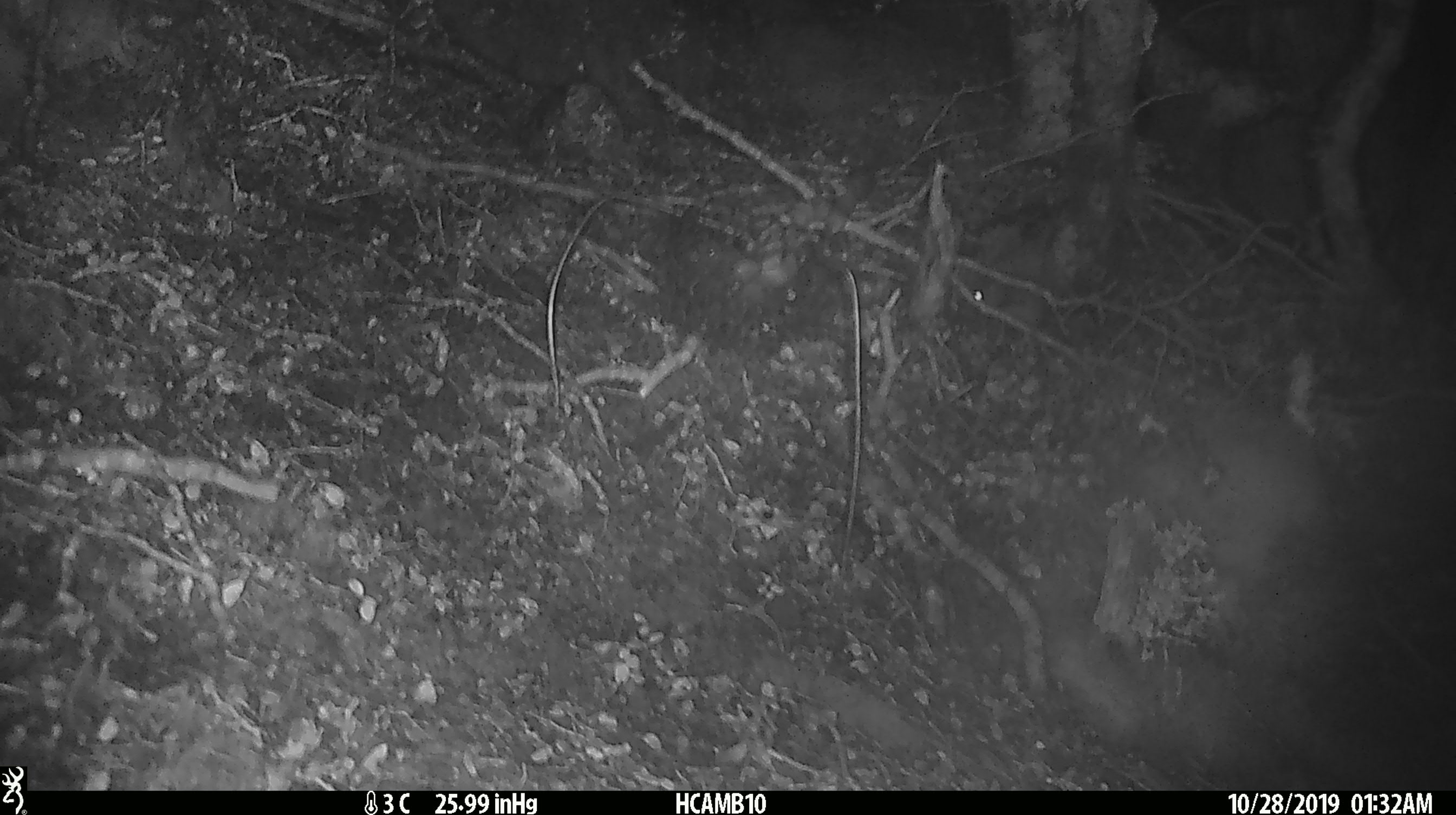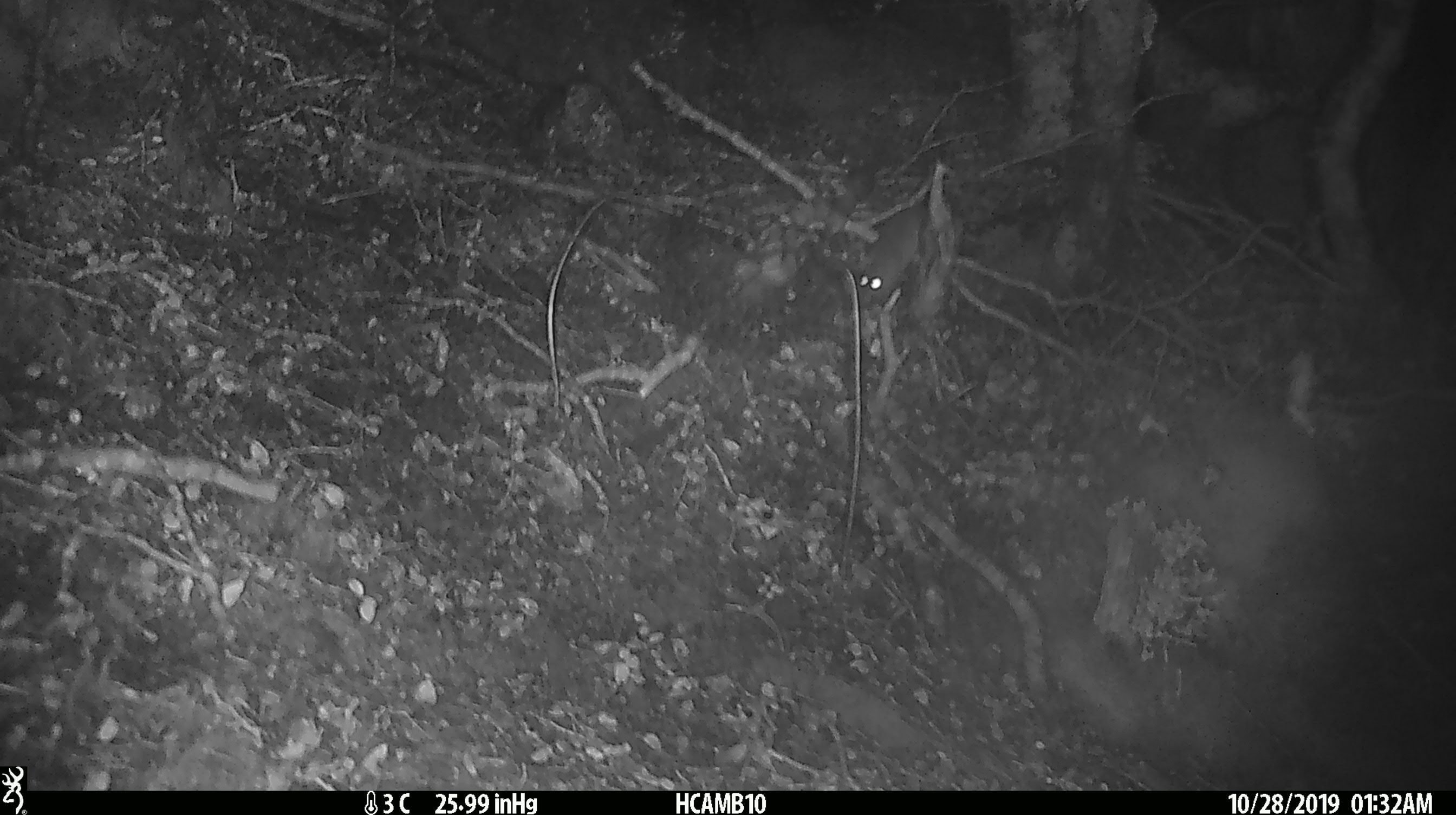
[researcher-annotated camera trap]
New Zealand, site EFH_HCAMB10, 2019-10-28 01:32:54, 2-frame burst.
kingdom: Animalia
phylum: Chordata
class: Mammalia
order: Rodentia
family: Muridae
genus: Mus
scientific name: Mus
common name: mouse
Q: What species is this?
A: Mouse (Mus).